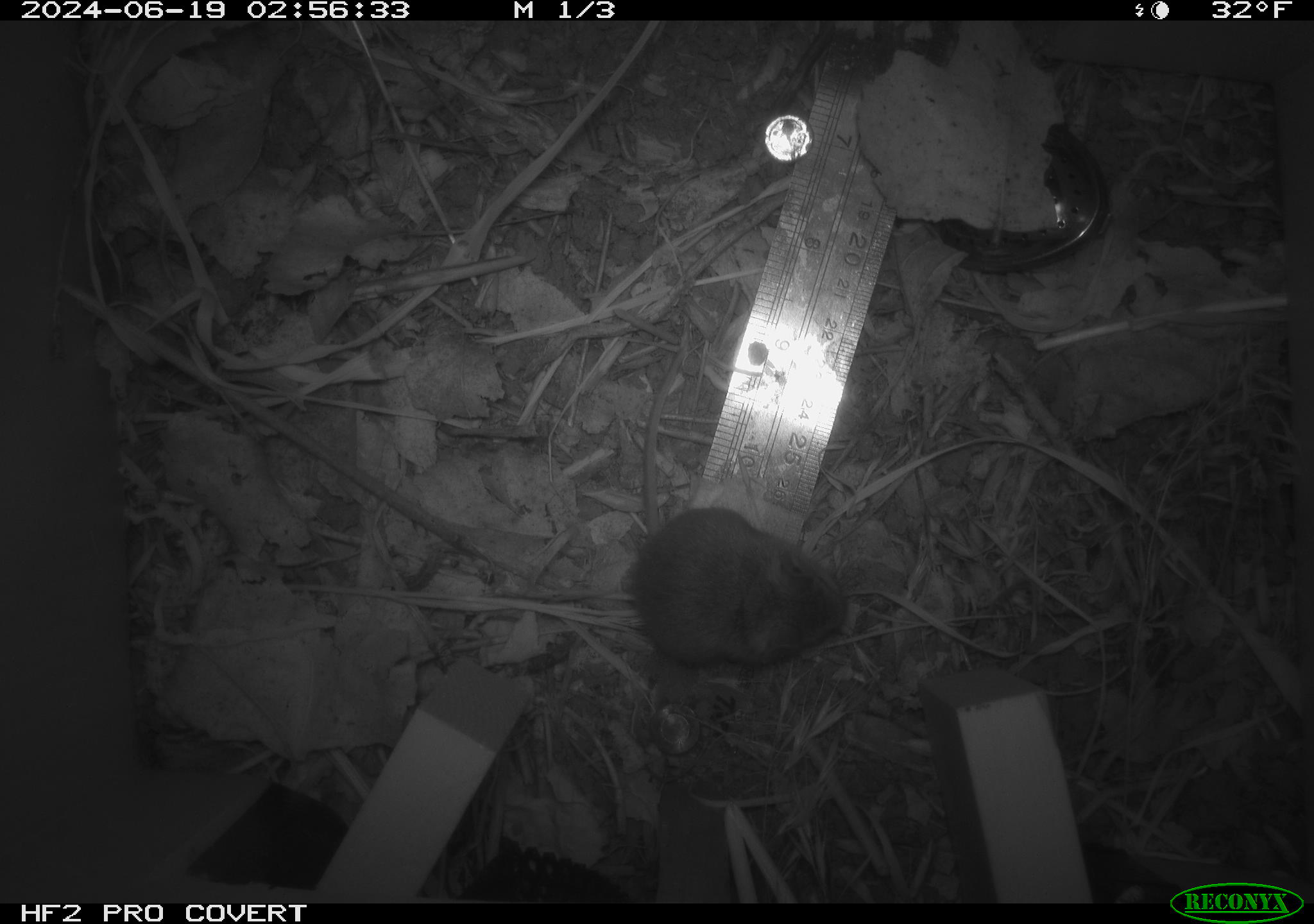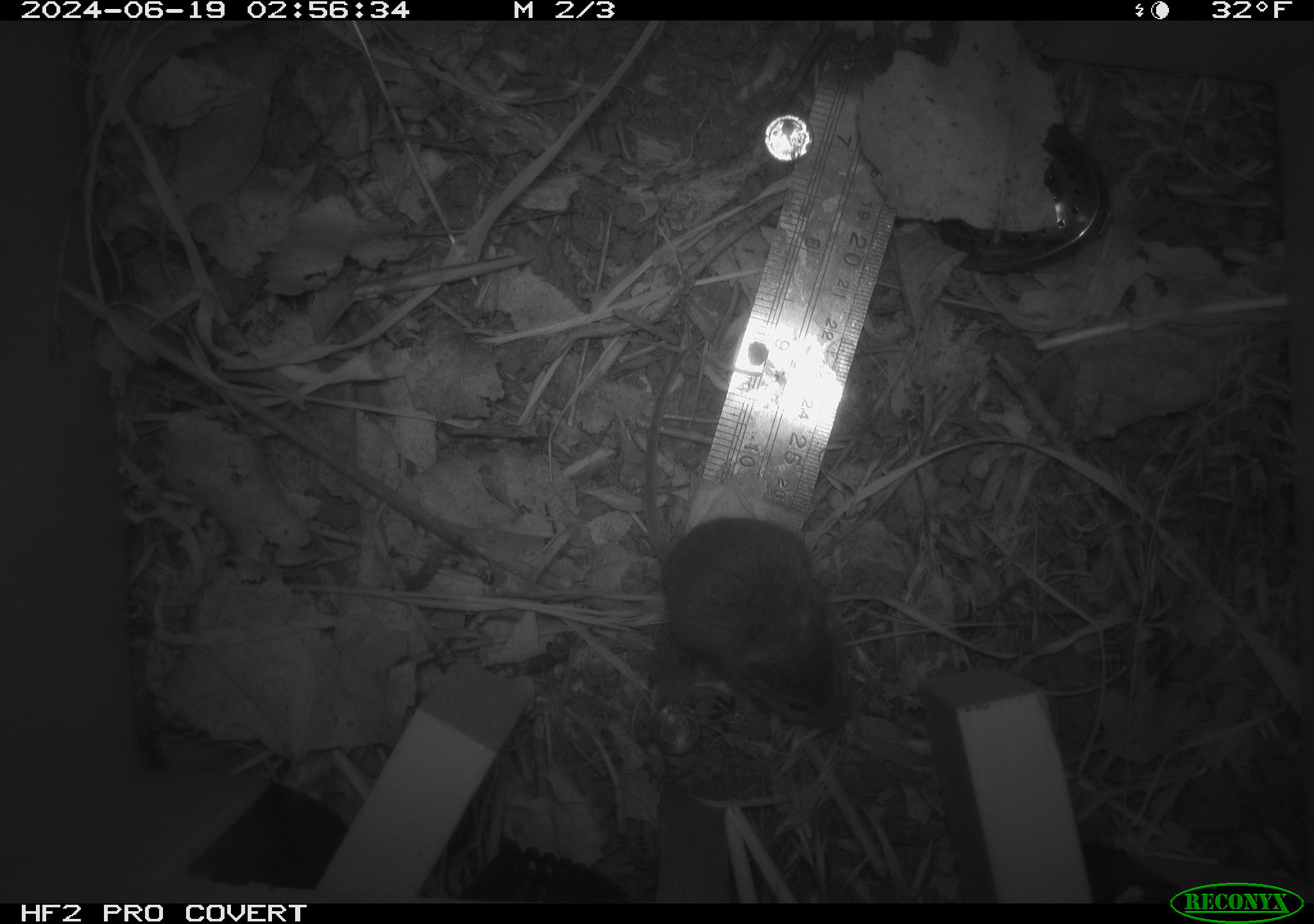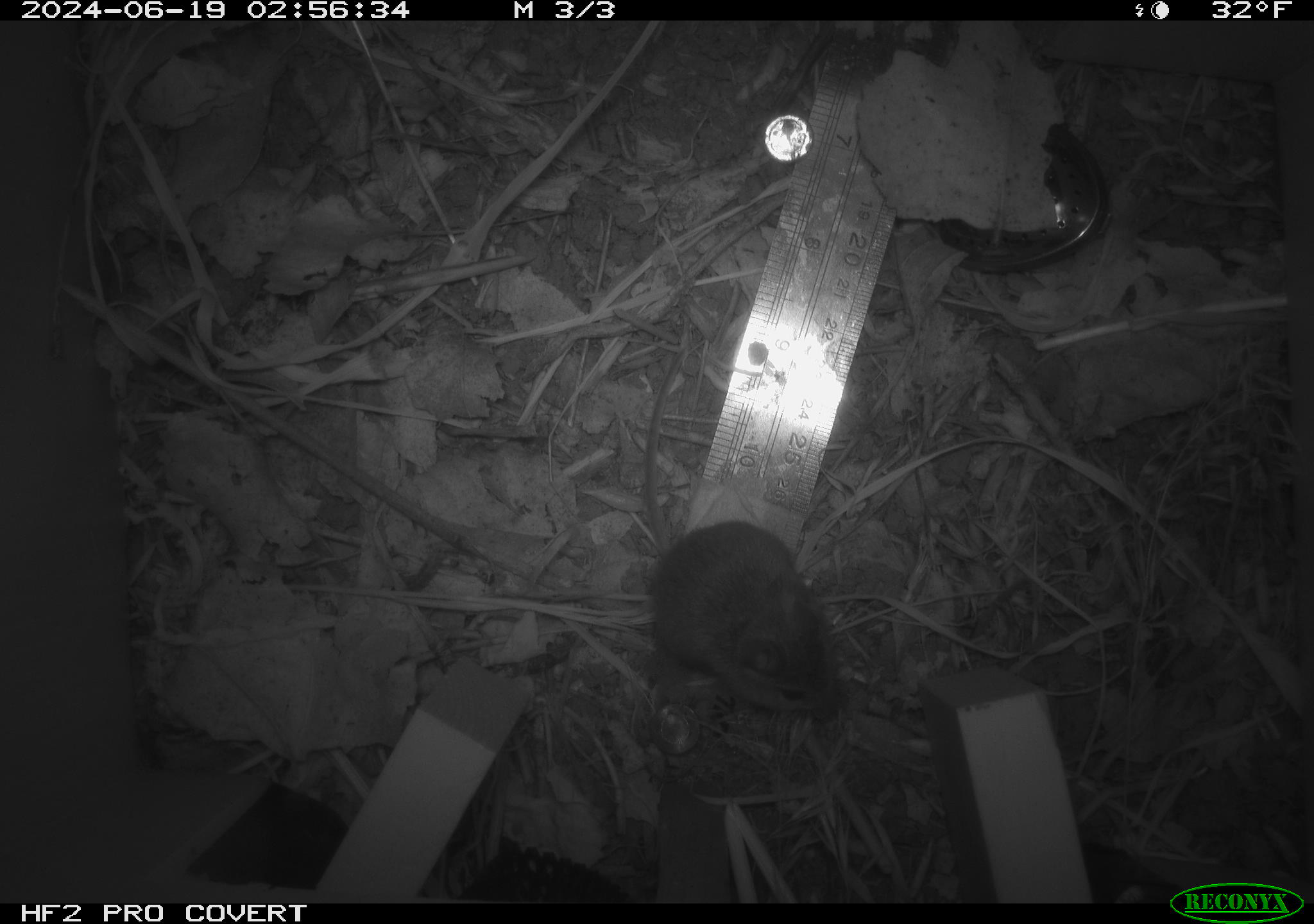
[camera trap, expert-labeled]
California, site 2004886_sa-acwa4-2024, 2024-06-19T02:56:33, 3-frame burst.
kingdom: Animalia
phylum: Chordata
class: Mammalia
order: Rodentia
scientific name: Rodentia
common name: mouse species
Mouse species (Rodentia).